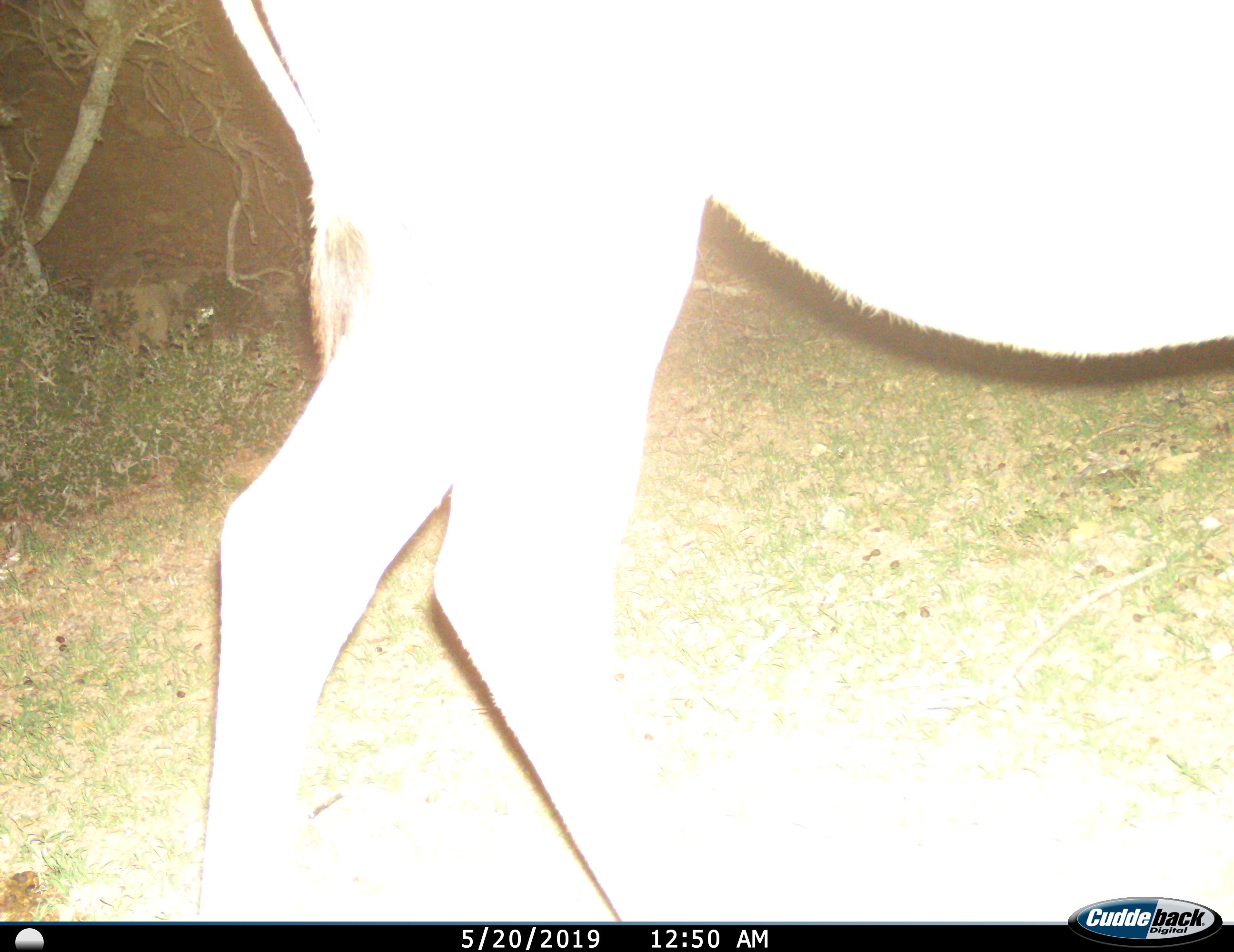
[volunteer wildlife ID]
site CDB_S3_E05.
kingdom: Animalia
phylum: Chordata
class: Mammalia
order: Artiodactyla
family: Bovidae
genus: Tragelaphus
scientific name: Tragelaphus oryx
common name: eland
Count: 1.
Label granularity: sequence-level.